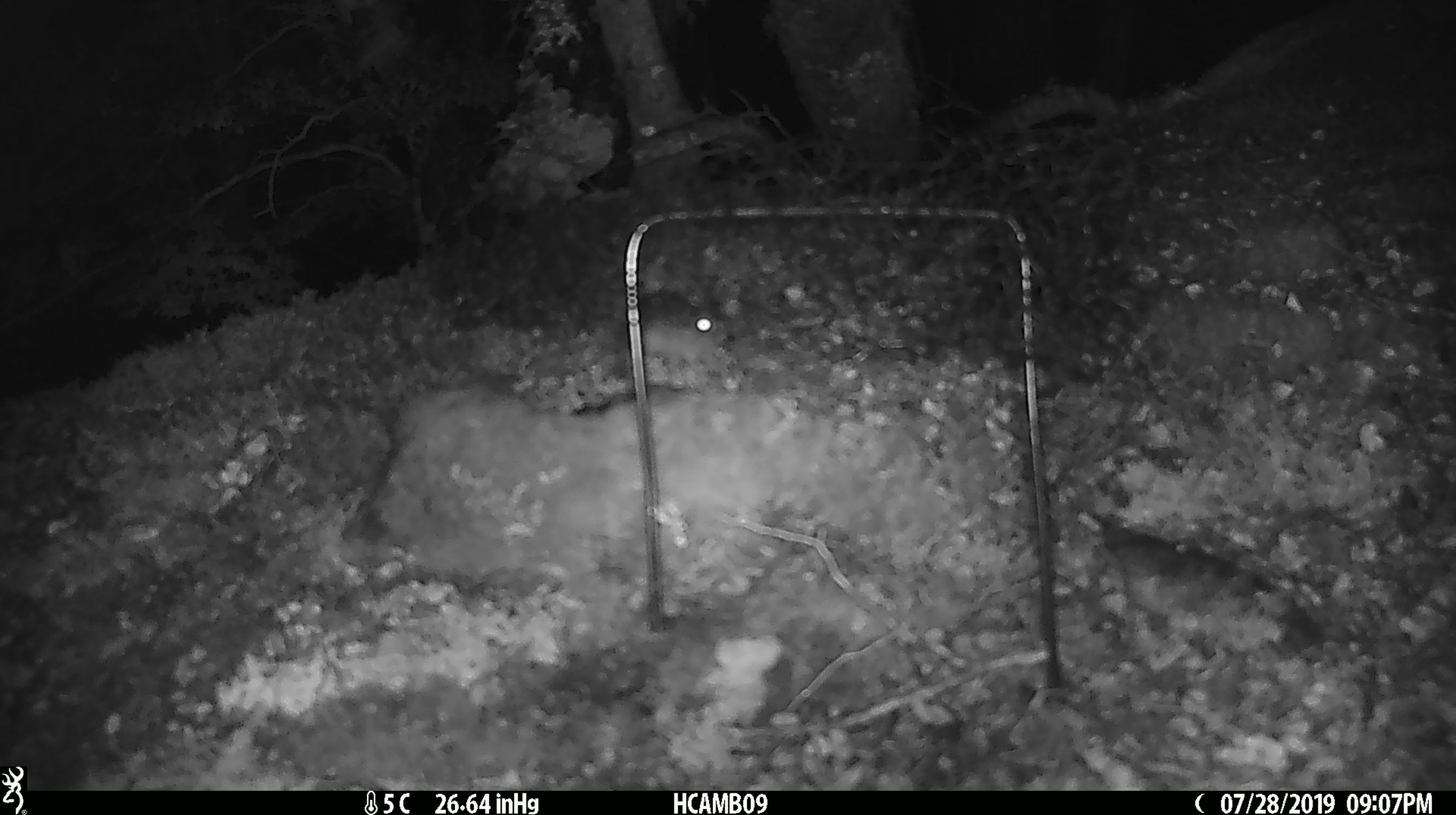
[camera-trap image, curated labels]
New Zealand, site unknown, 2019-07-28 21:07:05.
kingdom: Animalia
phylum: Chordata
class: Mammalia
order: Rodentia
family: Muridae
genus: Mus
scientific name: Mus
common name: mouse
Mouse (Mus).